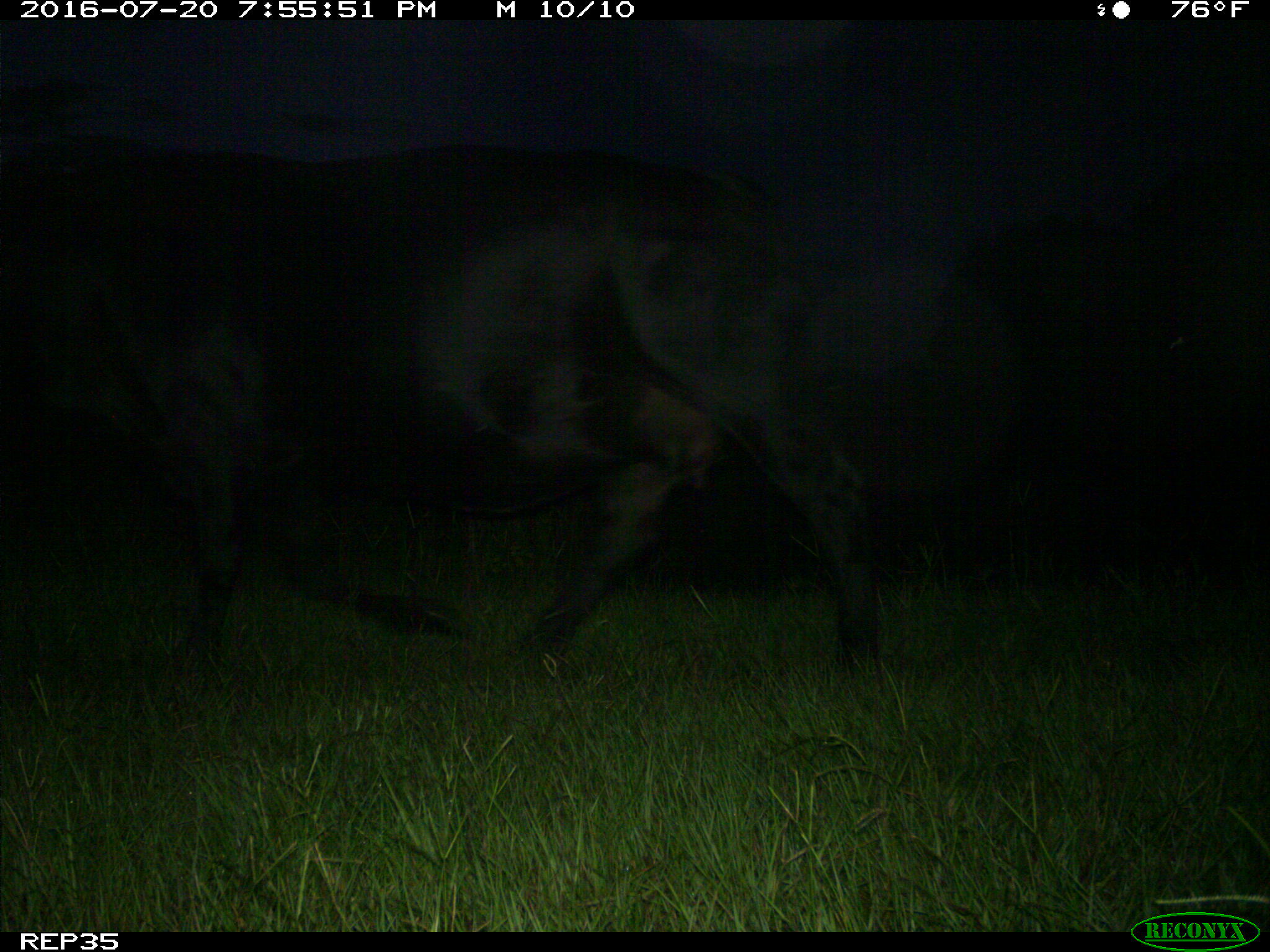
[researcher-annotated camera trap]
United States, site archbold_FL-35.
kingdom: Animalia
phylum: Chordata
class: Mammalia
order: Artiodactyla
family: Bovidae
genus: Bos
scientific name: Bos taurus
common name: domestic cow